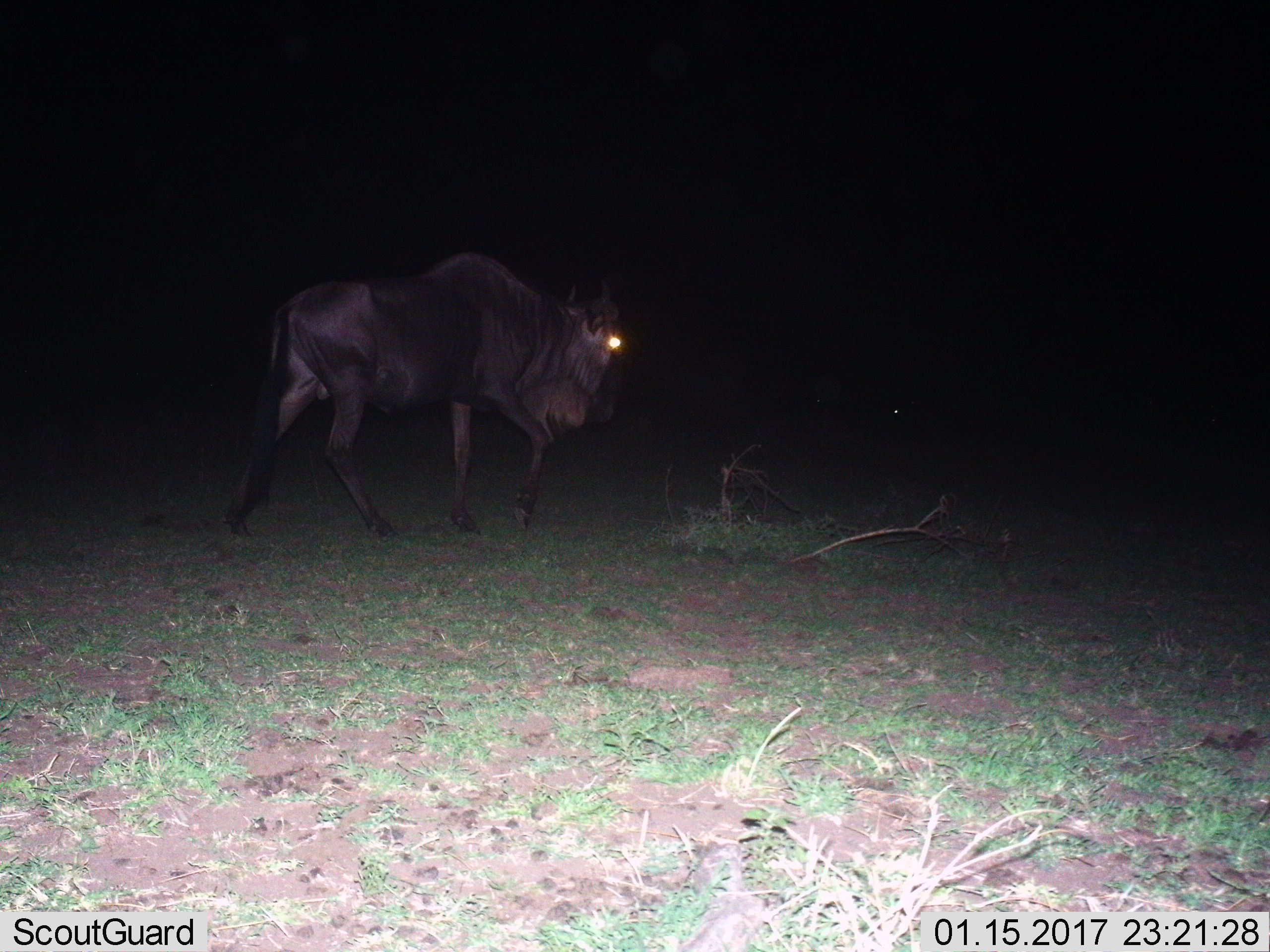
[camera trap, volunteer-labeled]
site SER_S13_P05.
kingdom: Animalia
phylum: Chordata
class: Mammalia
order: Artiodactyla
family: Bovidae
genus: Connochaetes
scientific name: Connochaetes taurinus taurinus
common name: blue wildebeest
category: wildebeestblue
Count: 1.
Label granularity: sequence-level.